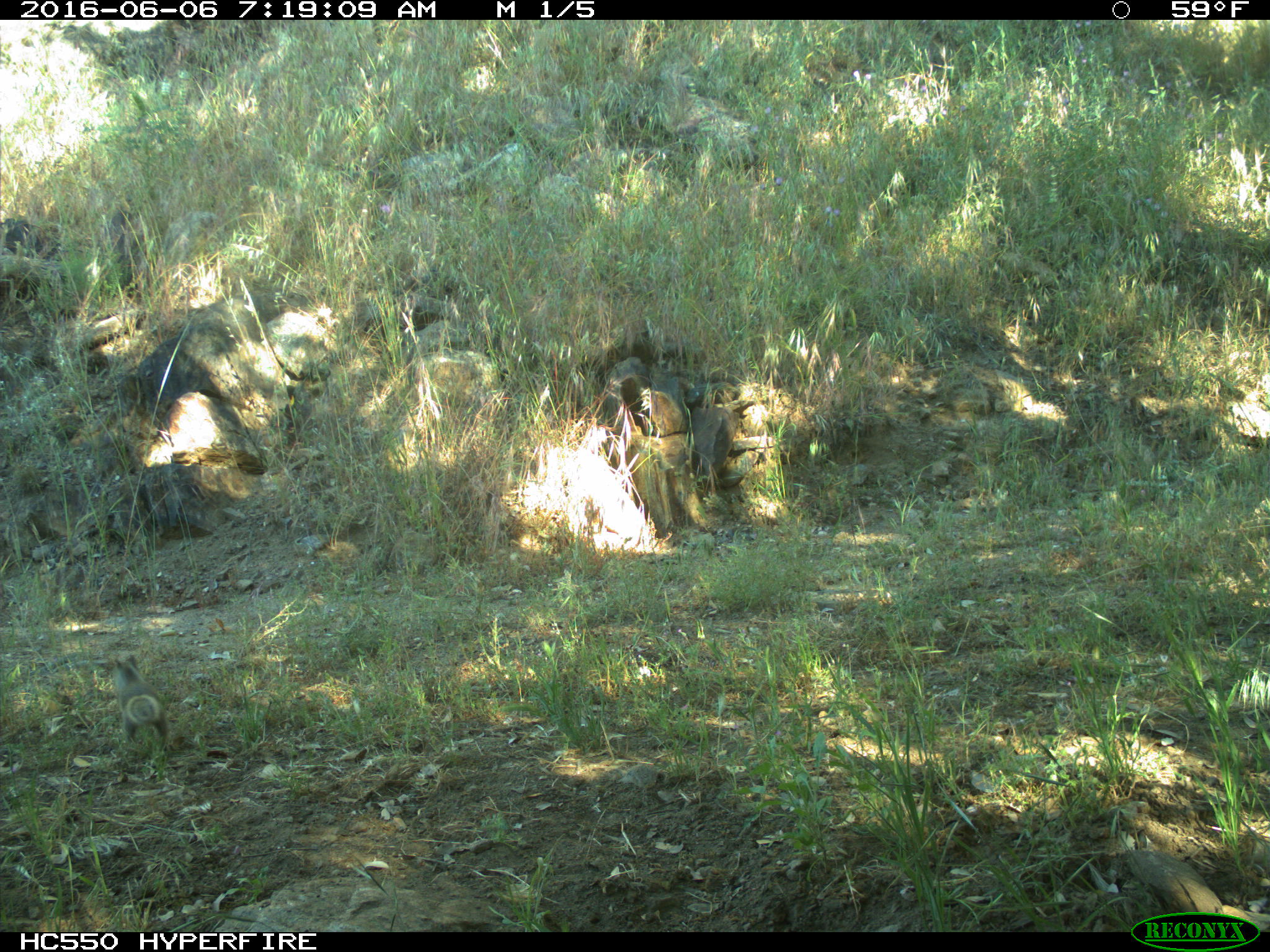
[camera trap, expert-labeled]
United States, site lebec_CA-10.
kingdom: Animalia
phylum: Chordata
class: Mammalia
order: Rodentia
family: Sciuridae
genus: Otospermophilus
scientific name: Otospermophilus beecheyi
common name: california ground squirrel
Otospermophilus beecheyi (california ground squirrel).